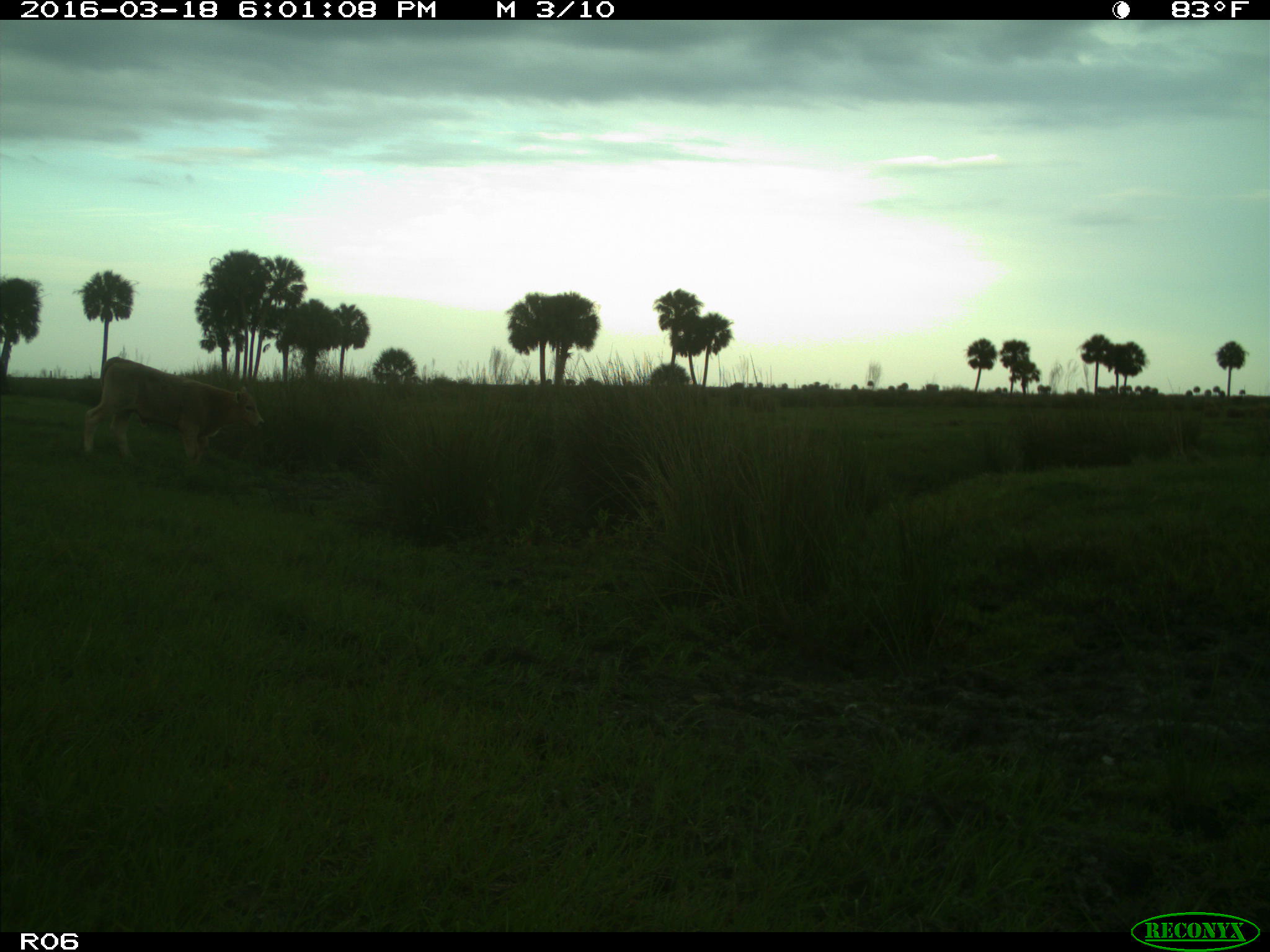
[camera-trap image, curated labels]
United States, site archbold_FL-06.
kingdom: Animalia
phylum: Chordata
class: Mammalia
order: Artiodactyla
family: Bovidae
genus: Bos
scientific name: Bos taurus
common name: domestic cow